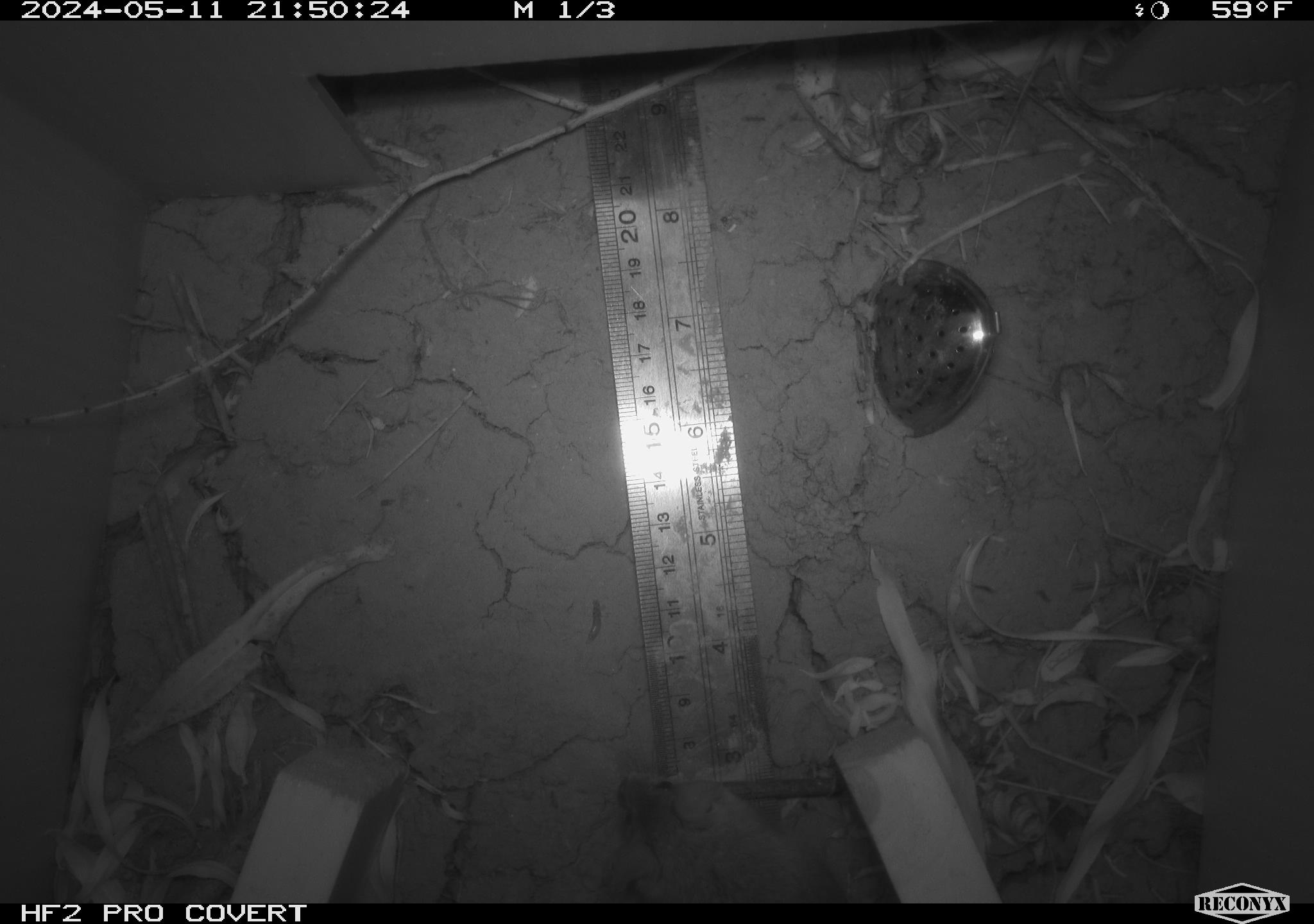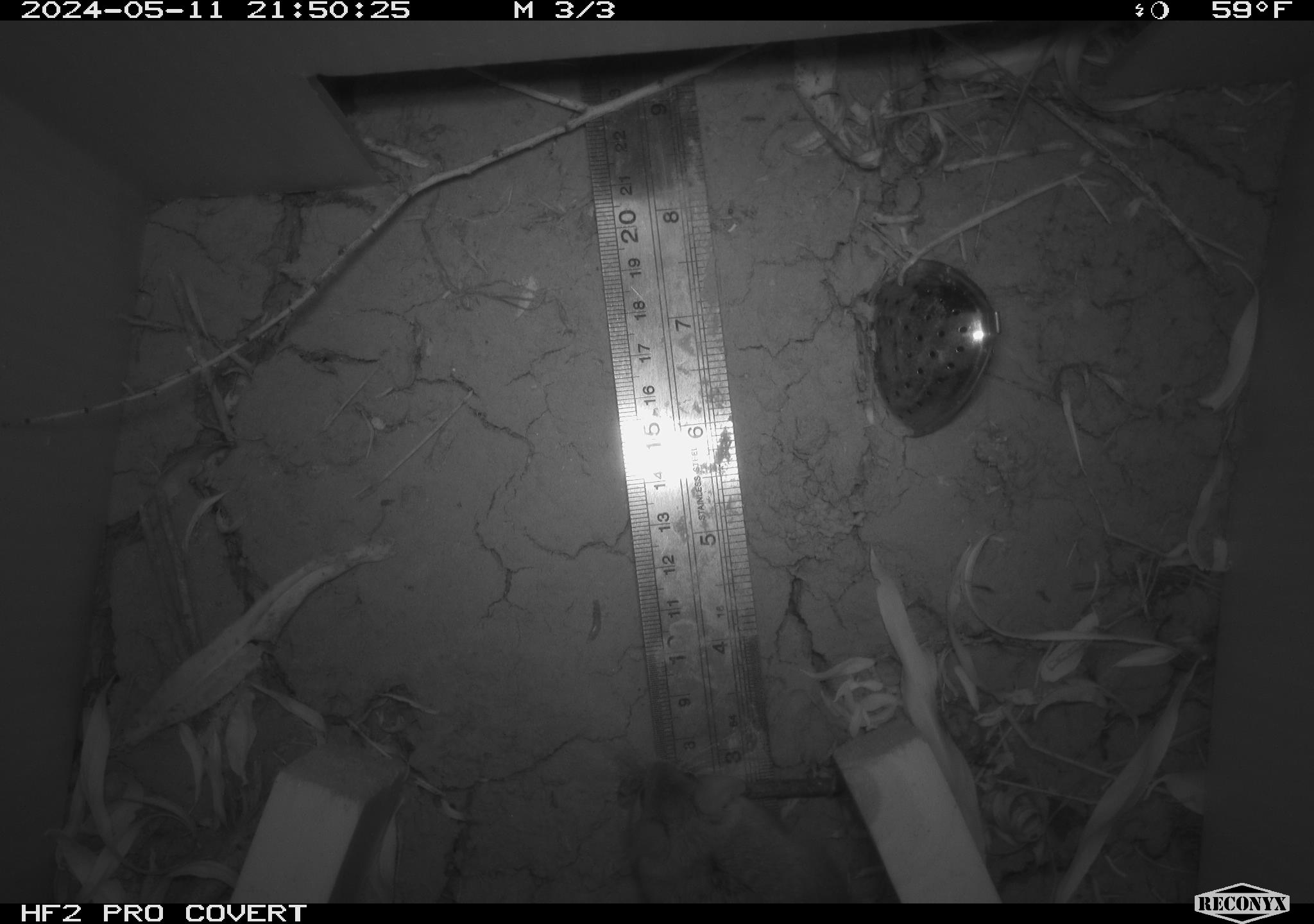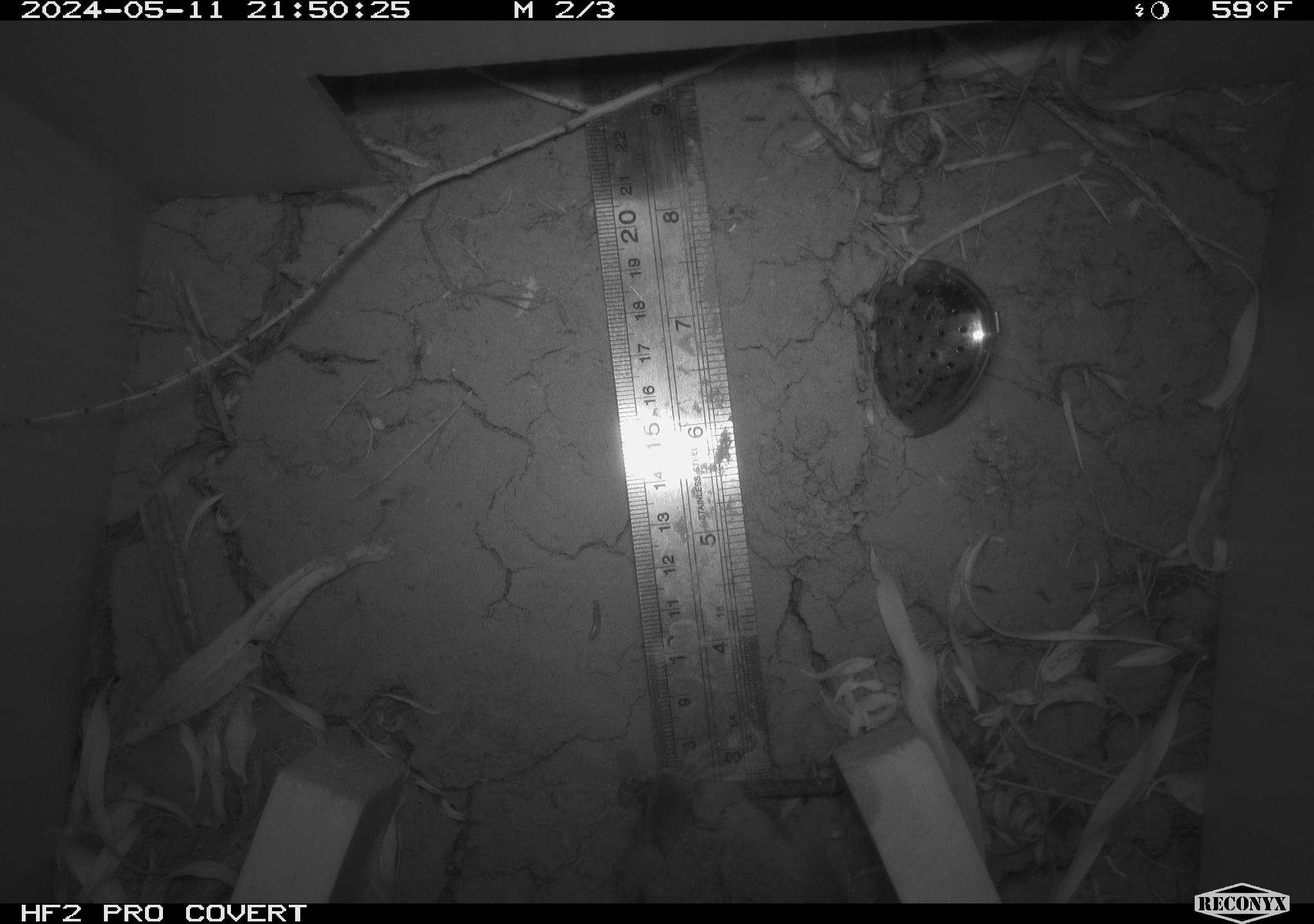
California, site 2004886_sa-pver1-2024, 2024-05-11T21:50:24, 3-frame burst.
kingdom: Animalia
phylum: Chordata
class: Mammalia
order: Rodentia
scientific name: Rodentia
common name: mouse species